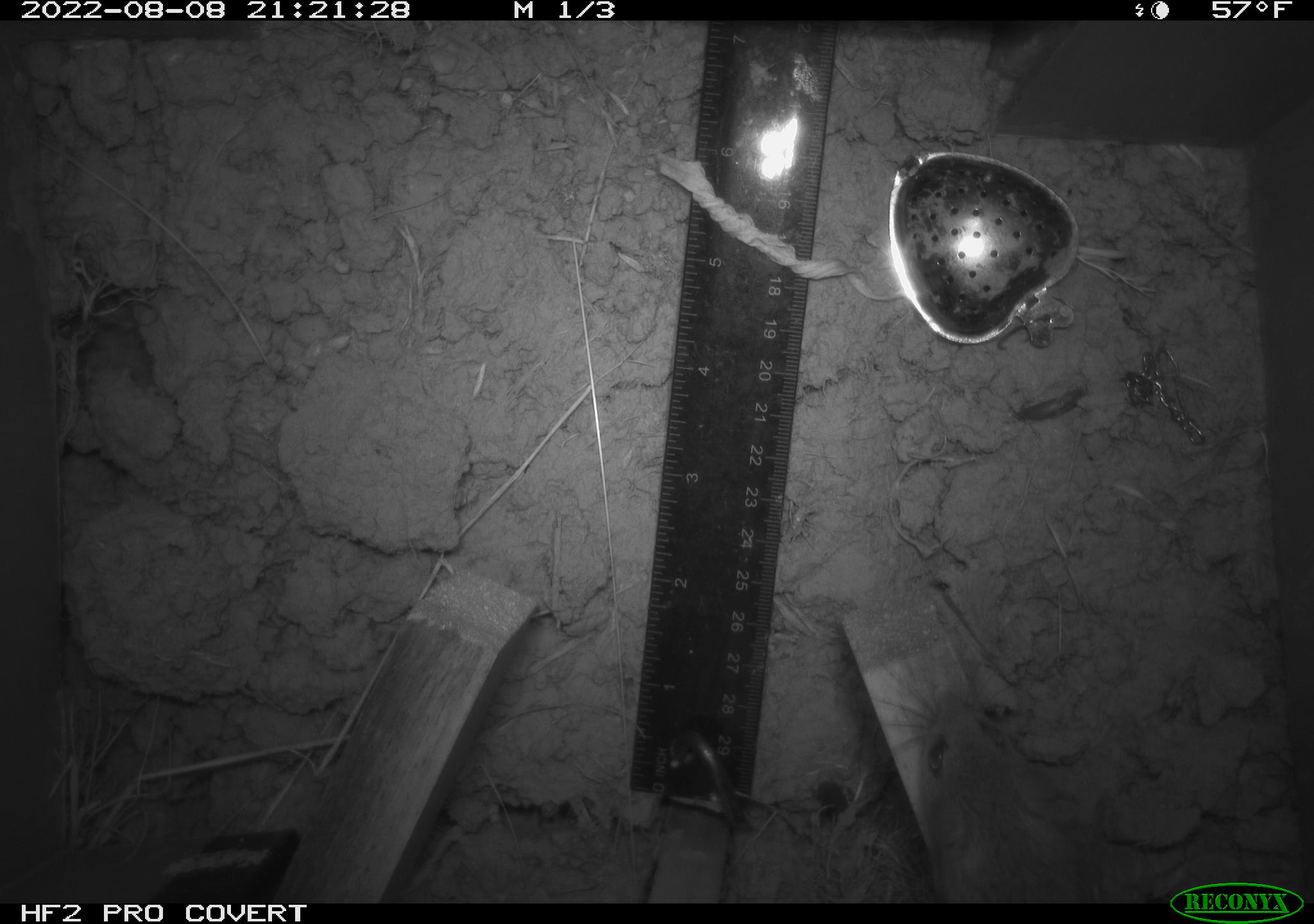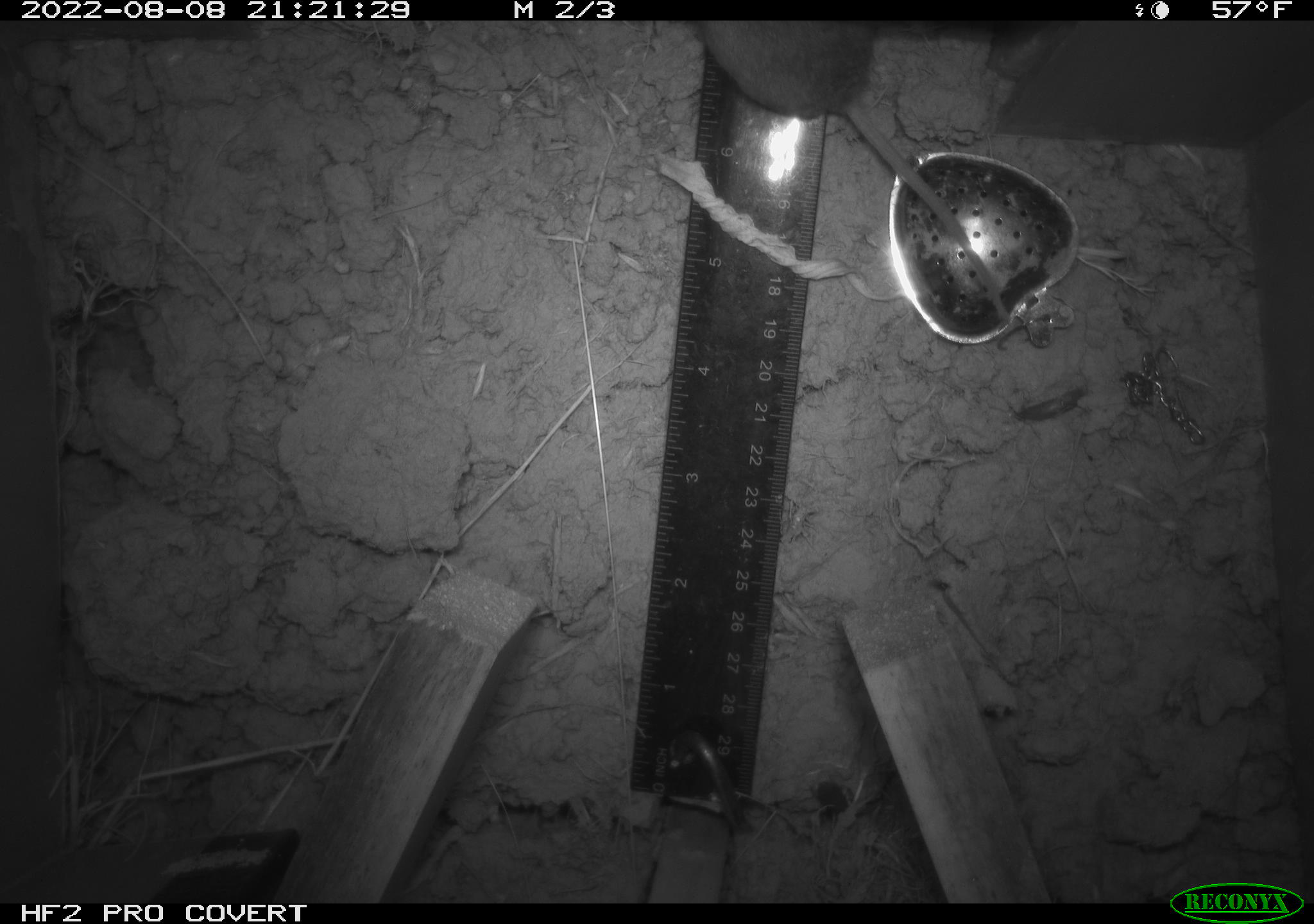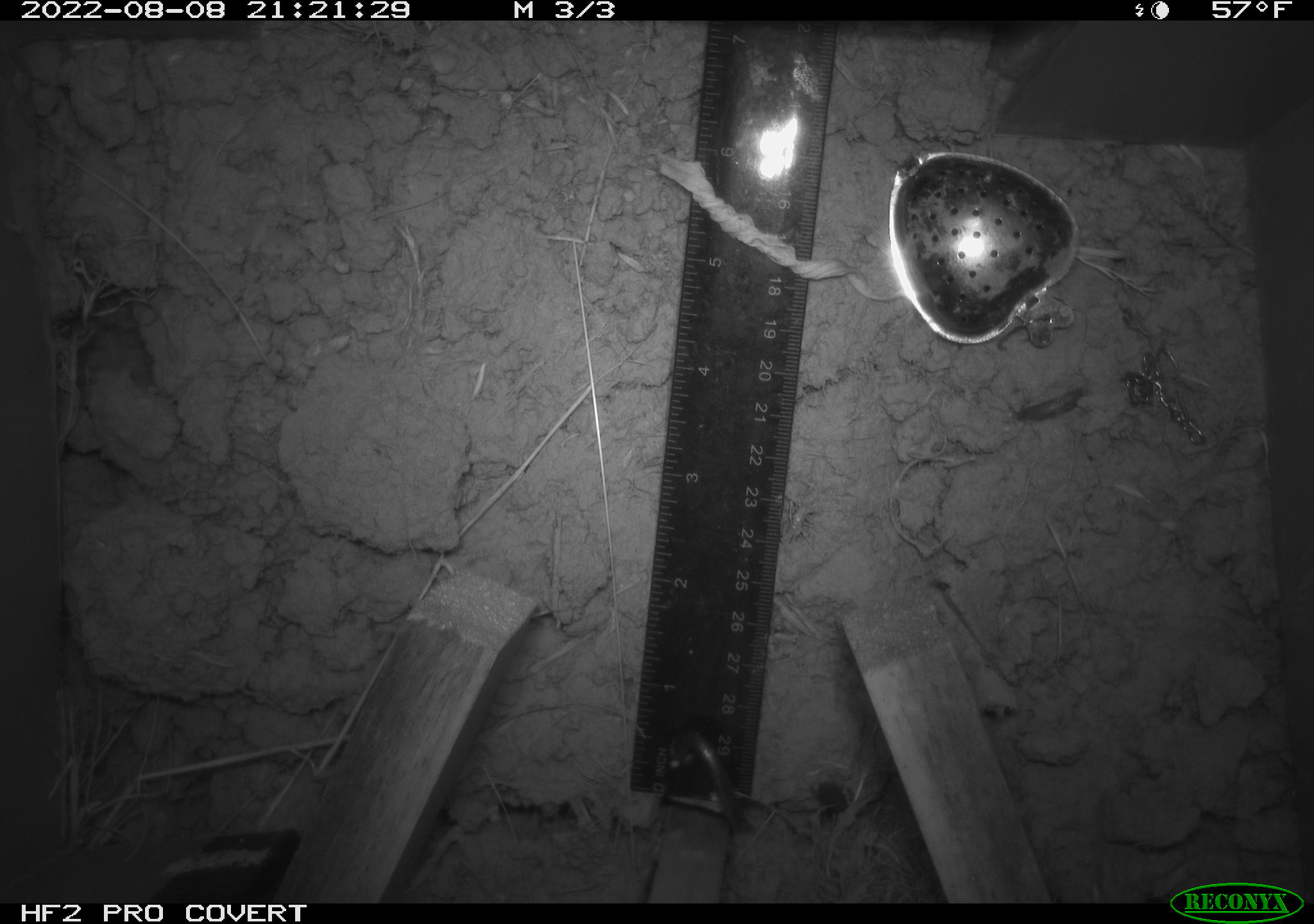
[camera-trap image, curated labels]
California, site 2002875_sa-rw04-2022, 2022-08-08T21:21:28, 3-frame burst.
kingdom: Animalia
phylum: Chordata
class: Mammalia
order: Rodentia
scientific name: Rodentia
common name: mouse species